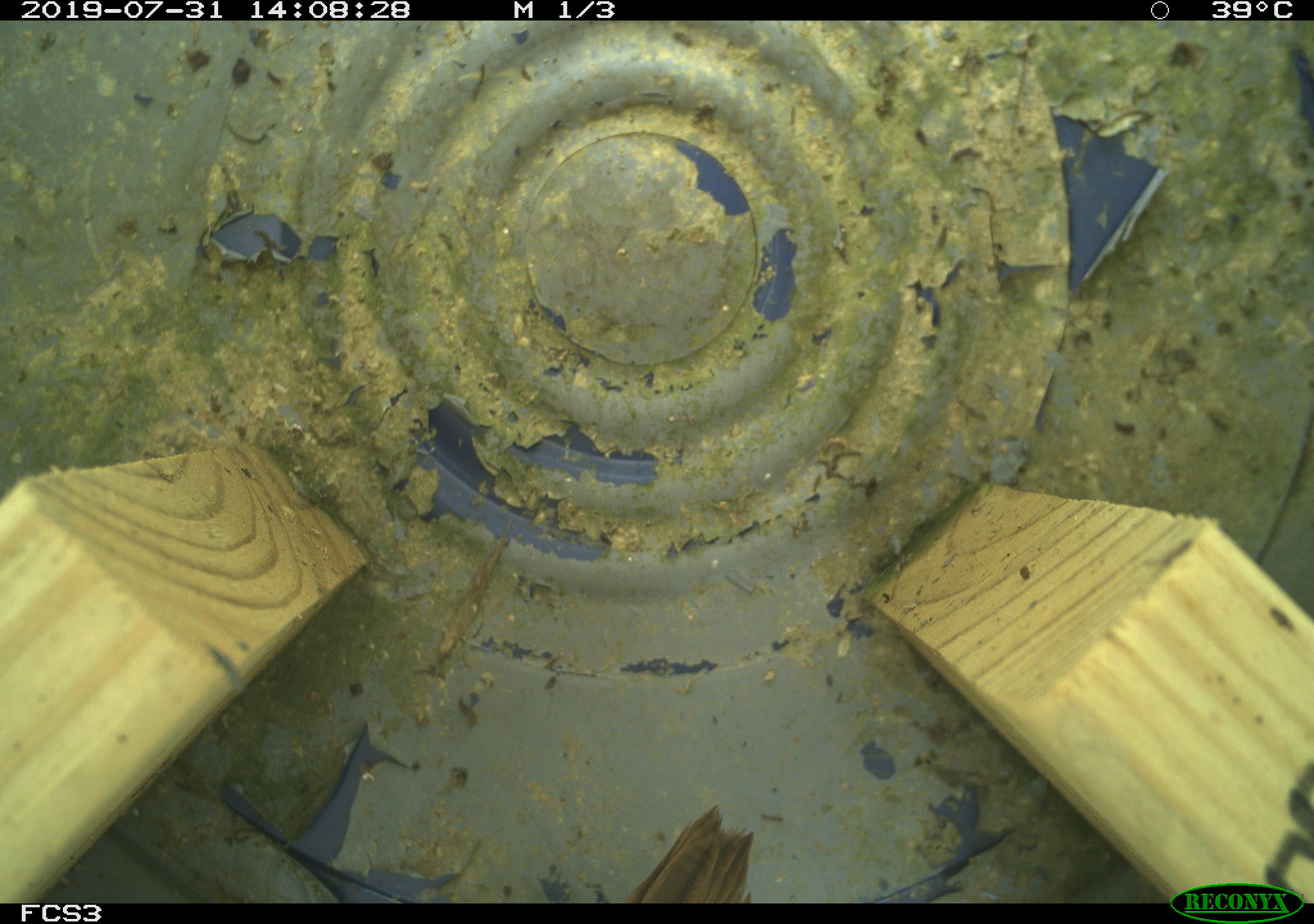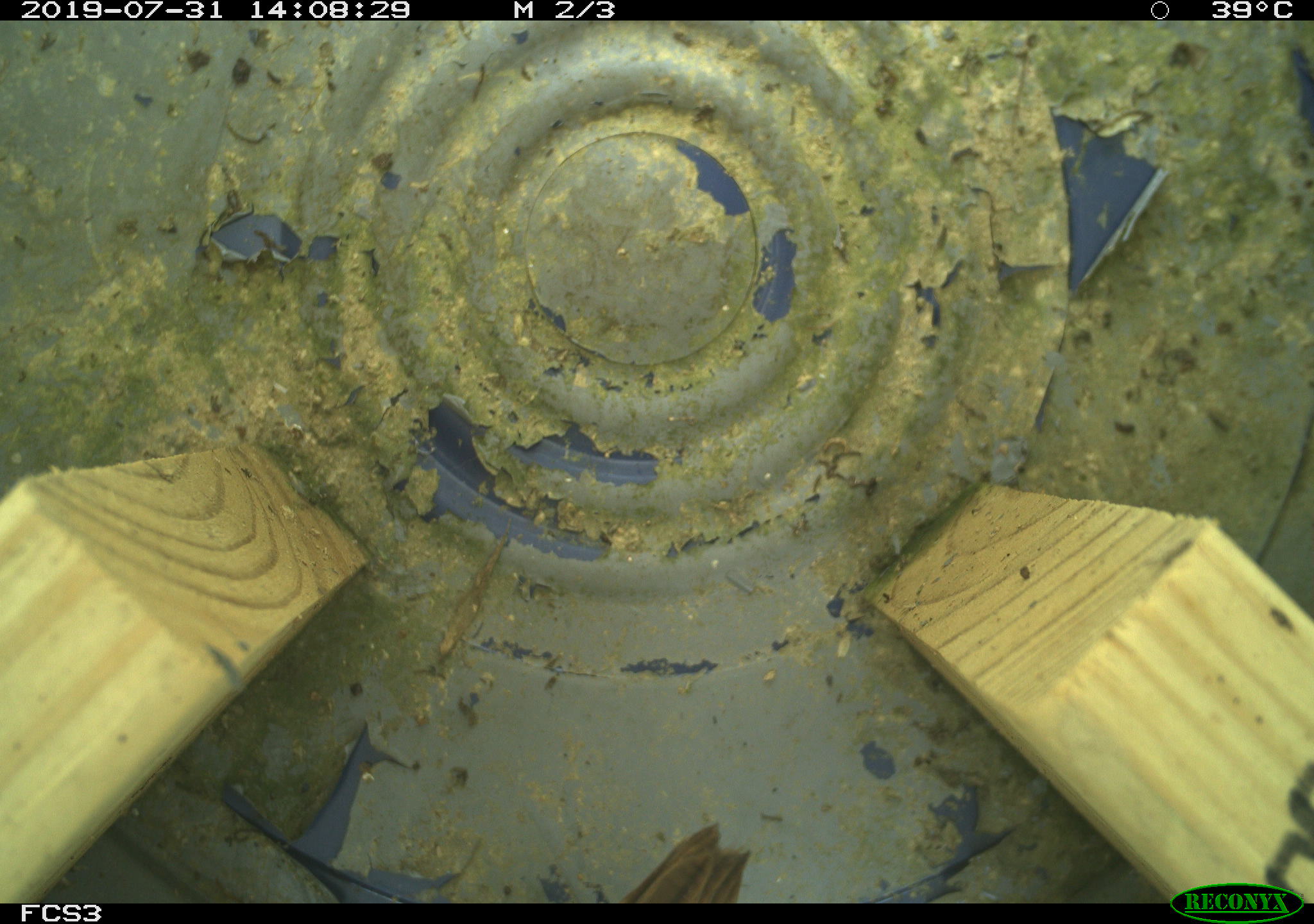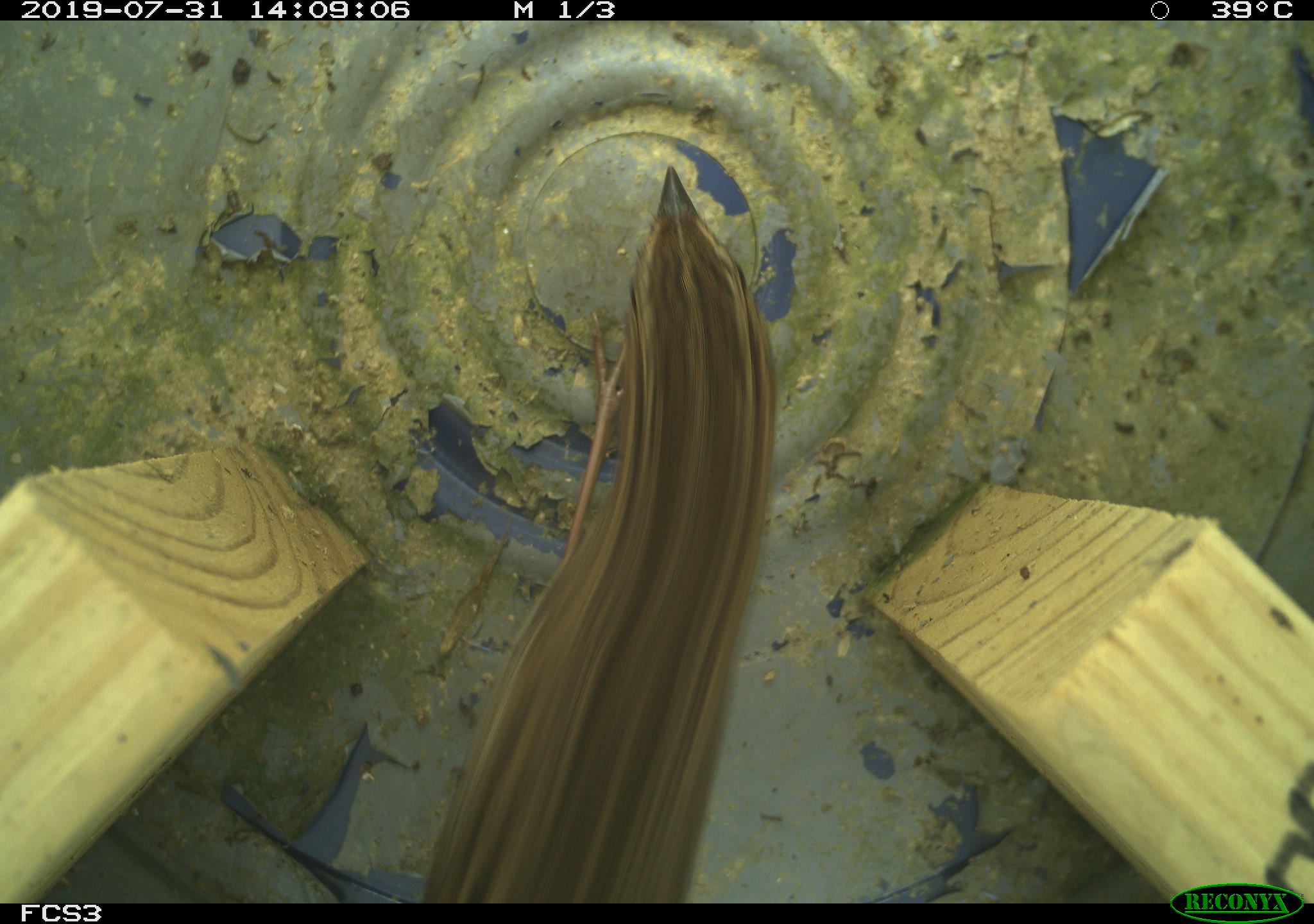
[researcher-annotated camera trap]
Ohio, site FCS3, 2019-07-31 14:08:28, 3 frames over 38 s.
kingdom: Animalia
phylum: Chordata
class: Aves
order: Passeriformes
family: Passerellidae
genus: Melospiza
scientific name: Melospiza melodia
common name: song sparrow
Song sparrow (Melospiza melodia).